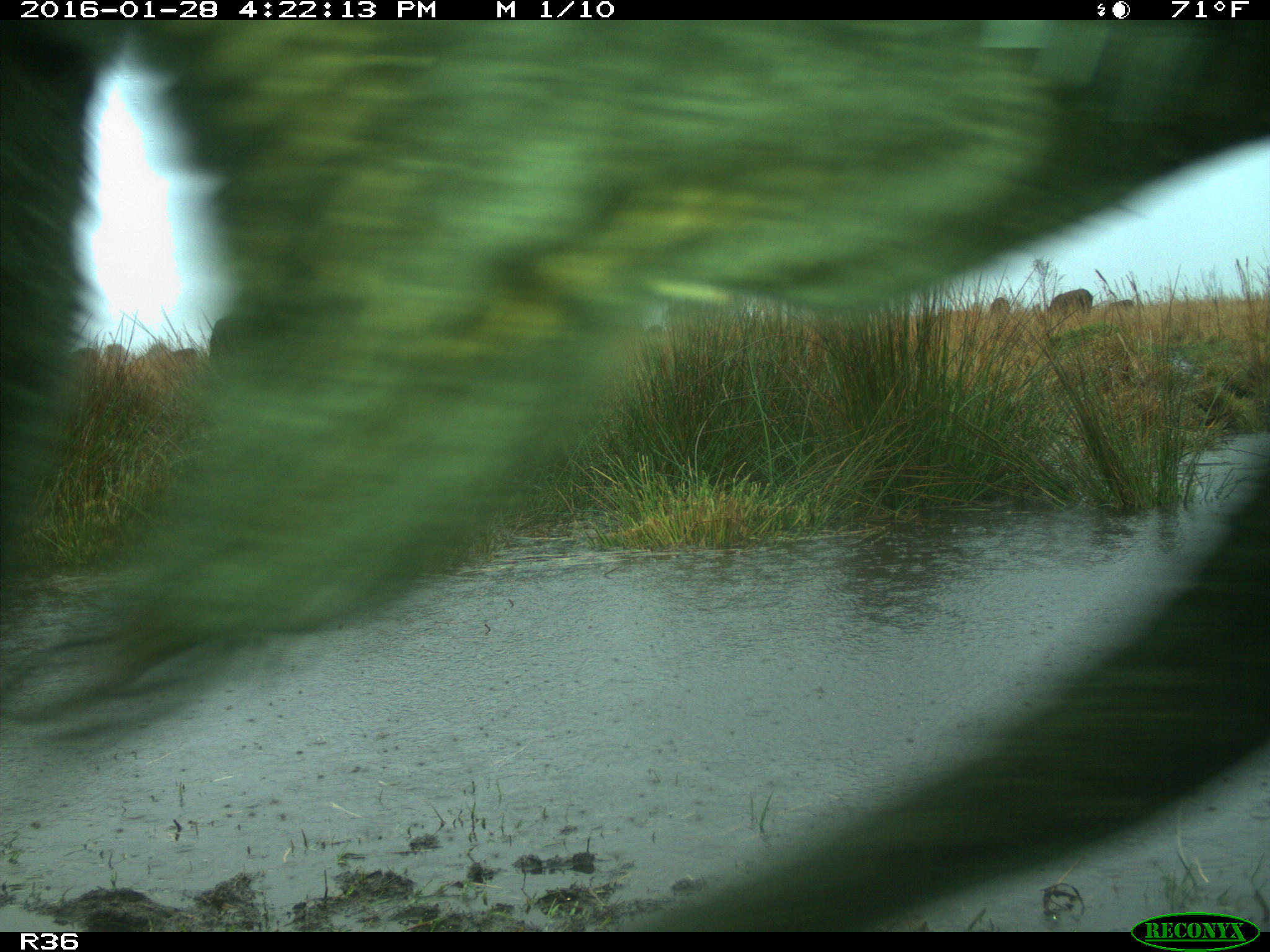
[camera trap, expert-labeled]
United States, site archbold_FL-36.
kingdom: Animalia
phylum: Chordata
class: Mammalia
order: Artiodactyla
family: Bovidae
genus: Bos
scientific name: Bos taurus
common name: domestic cow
Bos taurus (domestic cow).